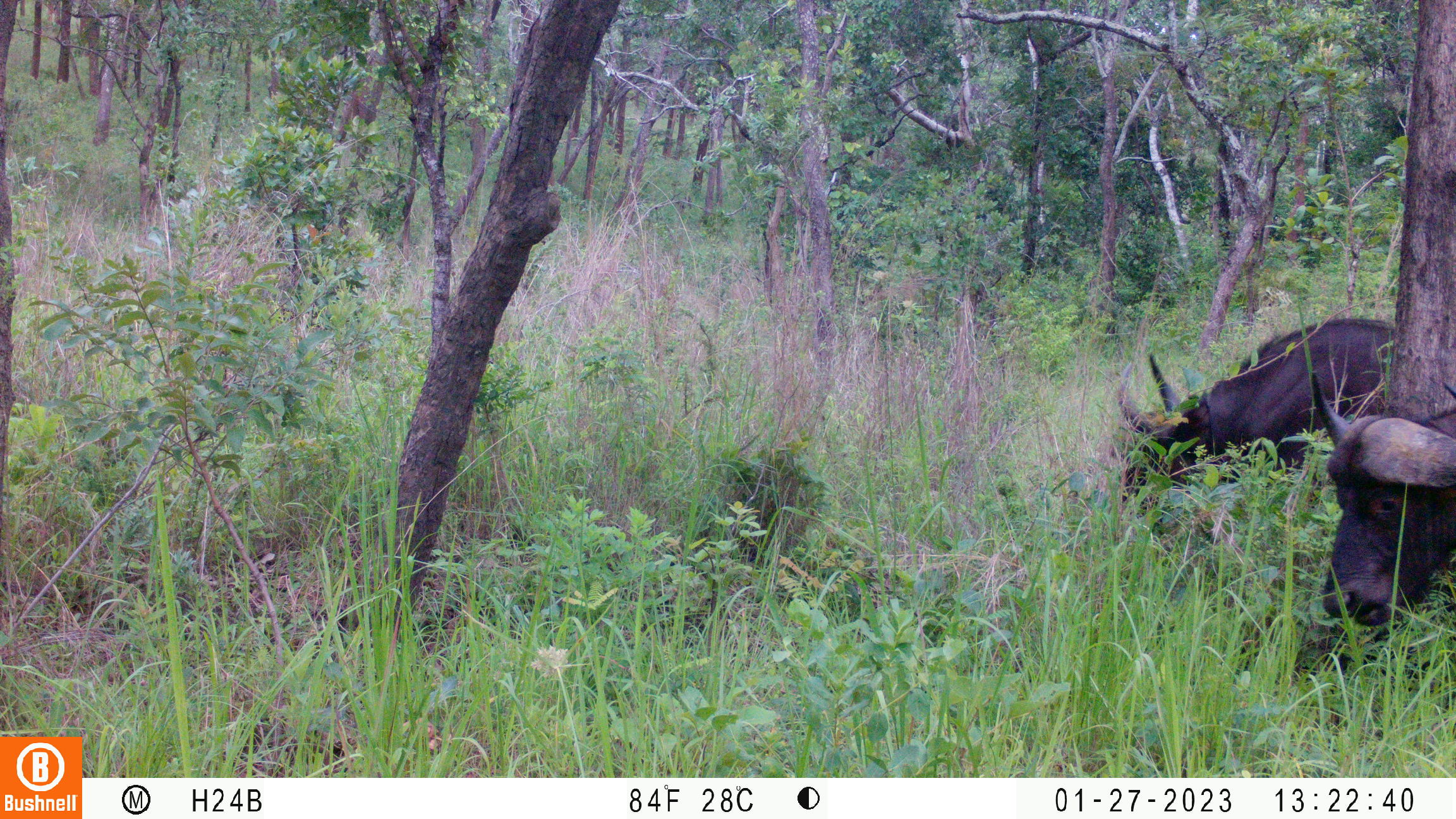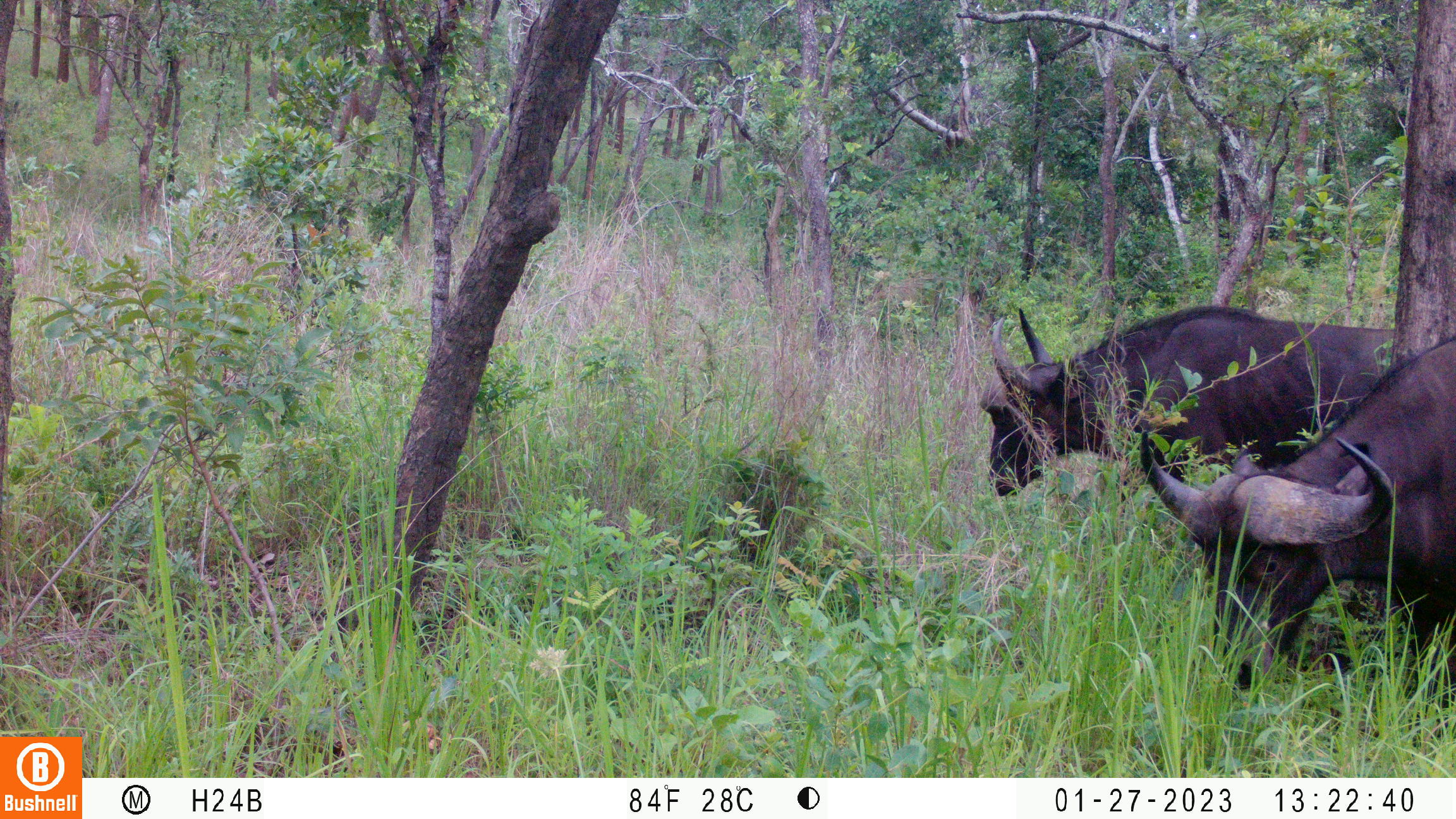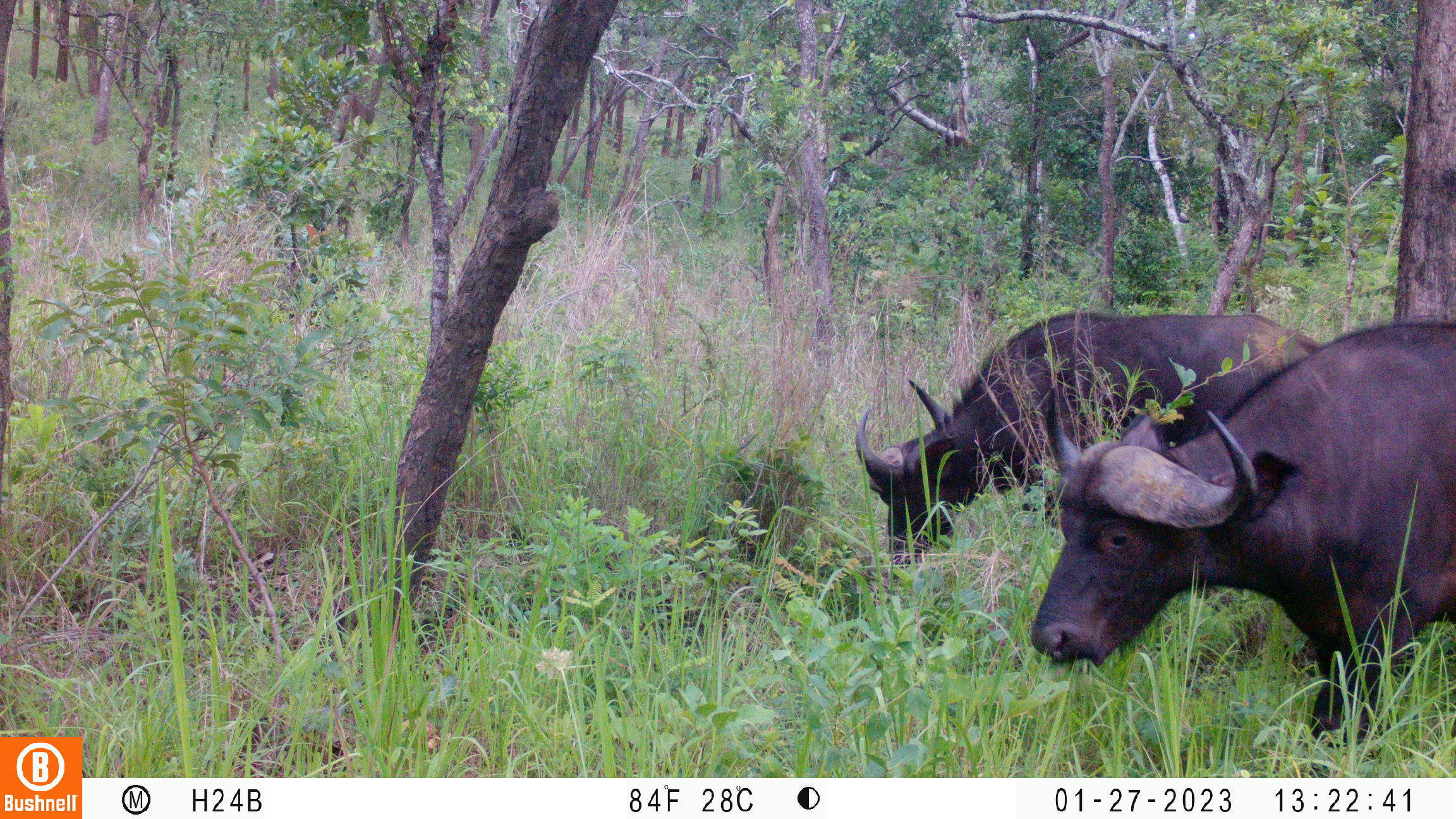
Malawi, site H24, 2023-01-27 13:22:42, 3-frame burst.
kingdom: Animalia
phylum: Chordata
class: Mammalia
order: Artiodactyla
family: Bovidae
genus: Syncerus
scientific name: Syncerus caffer caffer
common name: cape buffalo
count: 2